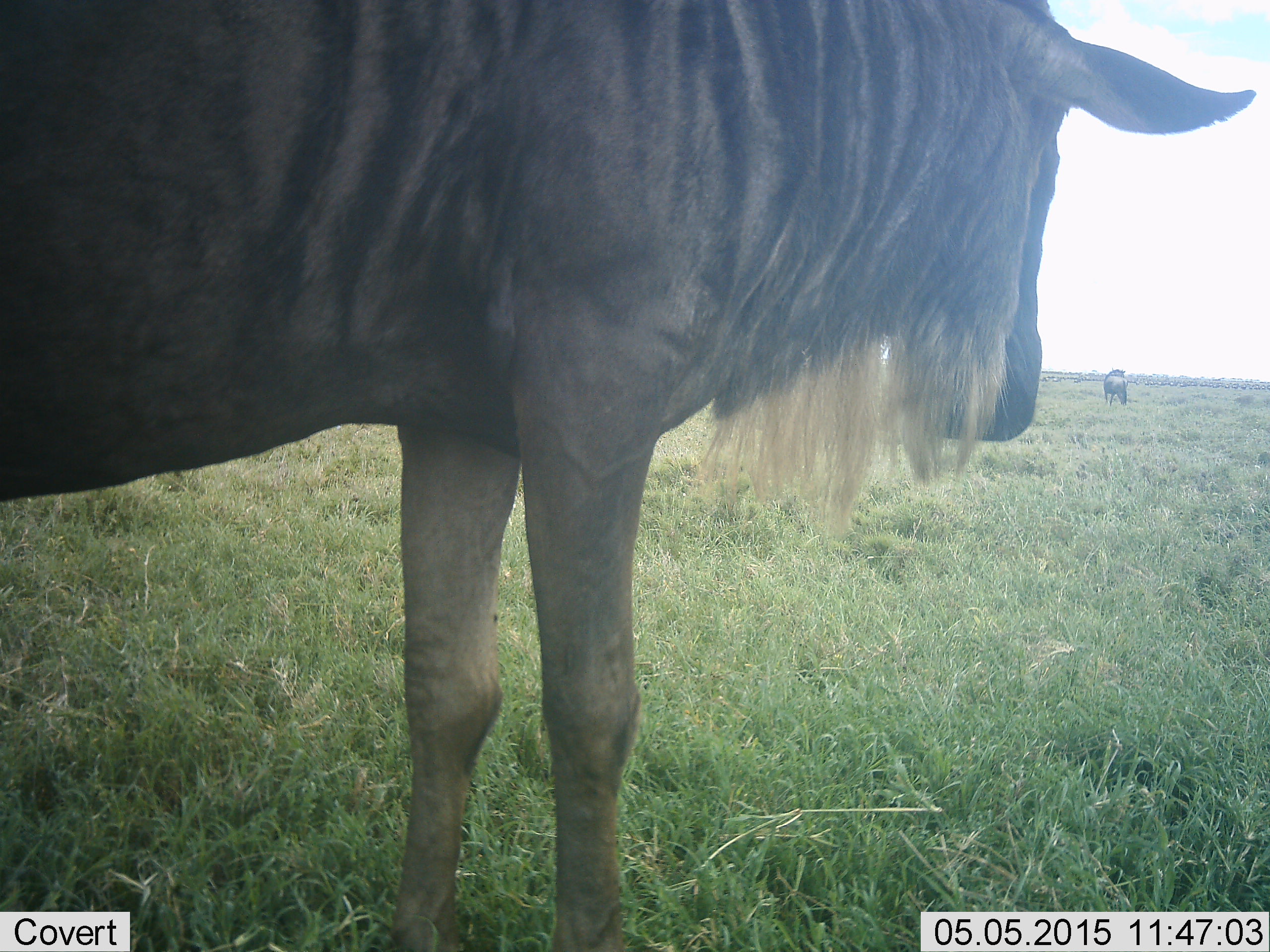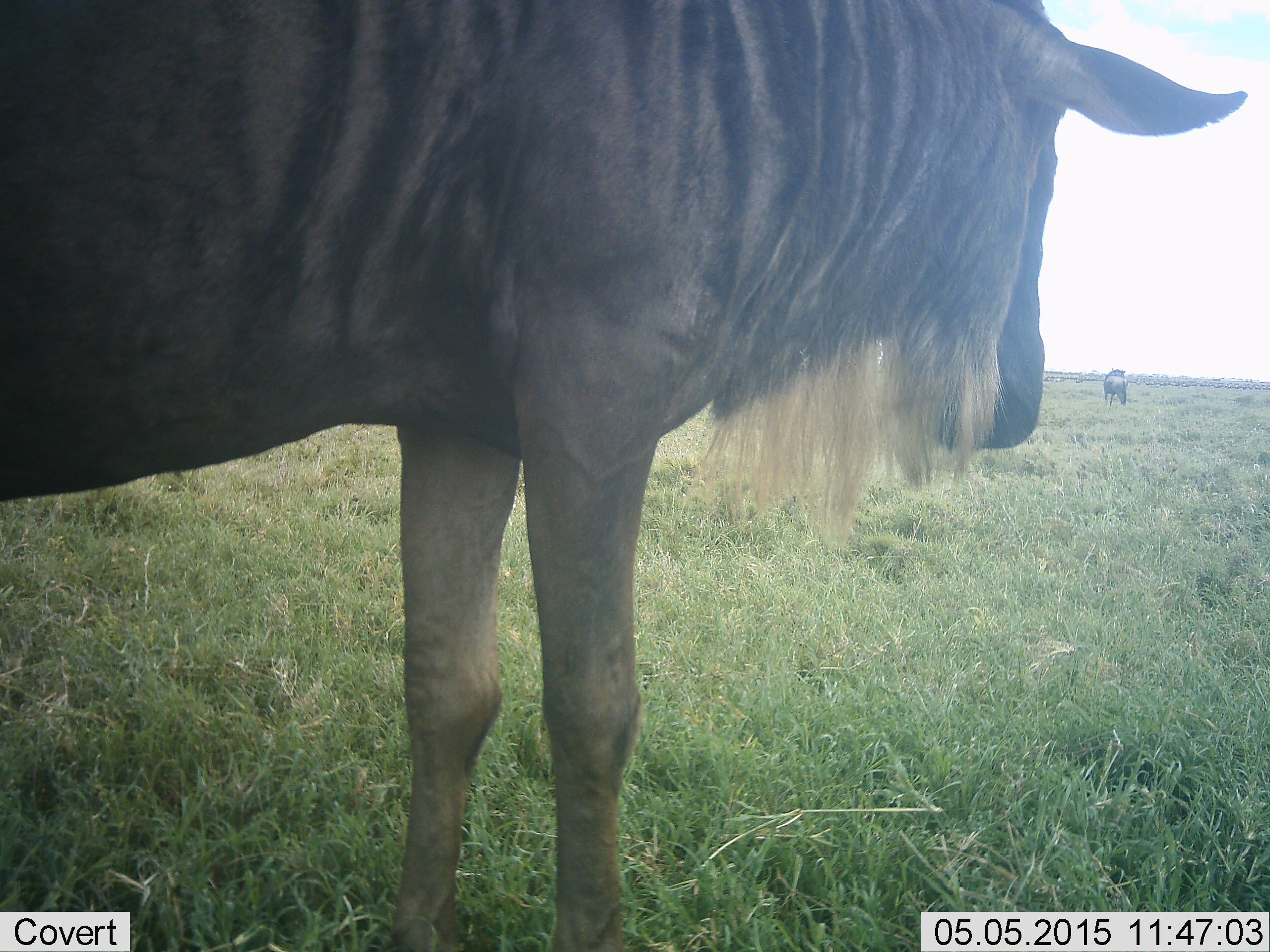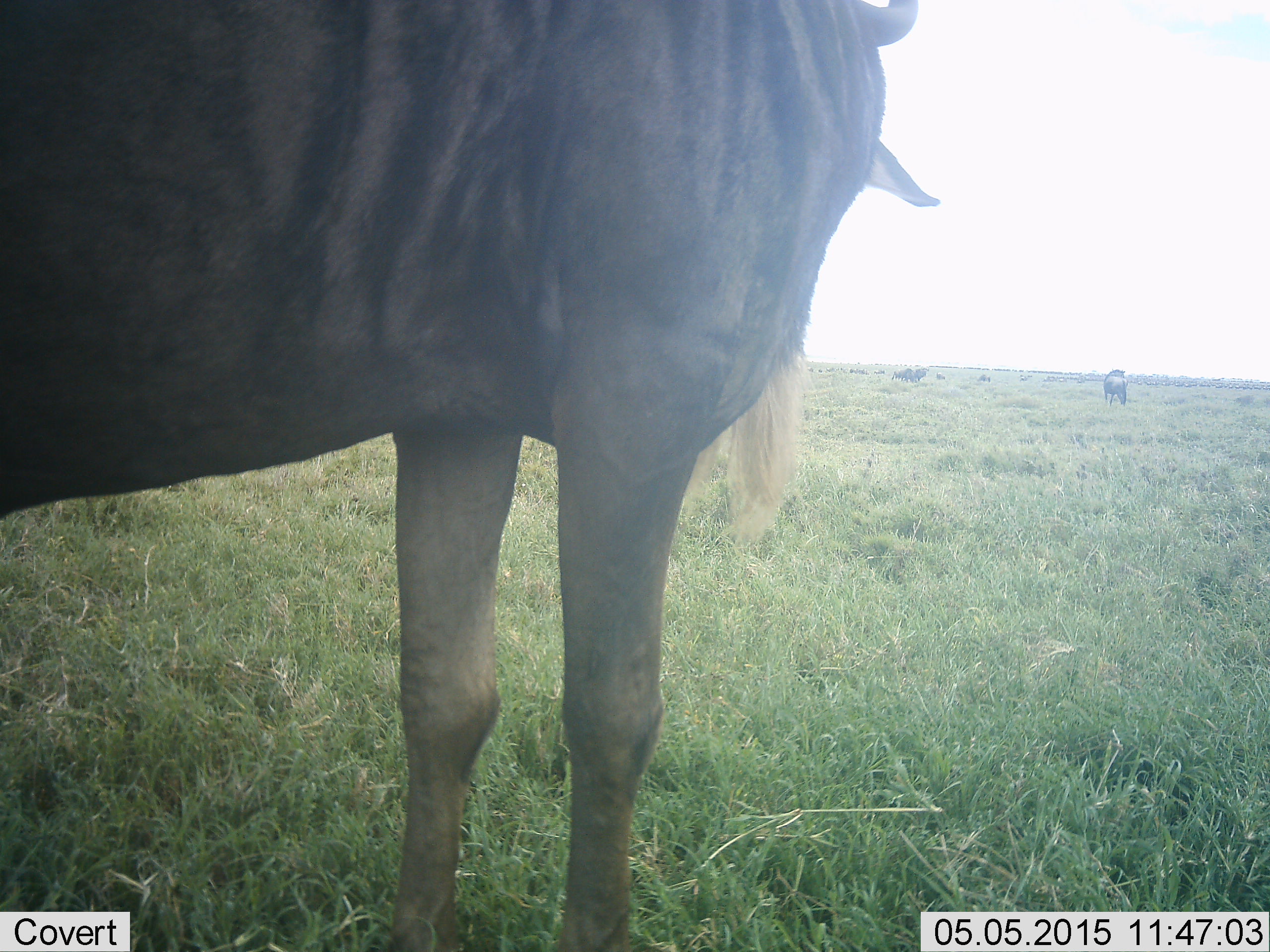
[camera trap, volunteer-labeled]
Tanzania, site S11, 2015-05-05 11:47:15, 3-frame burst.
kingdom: Animalia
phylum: Chordata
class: Mammalia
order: Artiodactyla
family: Bovidae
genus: Connochaetes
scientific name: Connochaetes taurinus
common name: blue wildebeest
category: wildebeest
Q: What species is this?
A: Wildebeest (blue wildebeest) (Connochaetes taurinus).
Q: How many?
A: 2.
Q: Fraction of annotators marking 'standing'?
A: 90%.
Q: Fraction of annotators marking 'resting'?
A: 0%.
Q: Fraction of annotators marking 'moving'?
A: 20%.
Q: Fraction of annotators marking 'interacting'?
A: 0%.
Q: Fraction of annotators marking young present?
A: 0%.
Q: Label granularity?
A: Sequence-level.